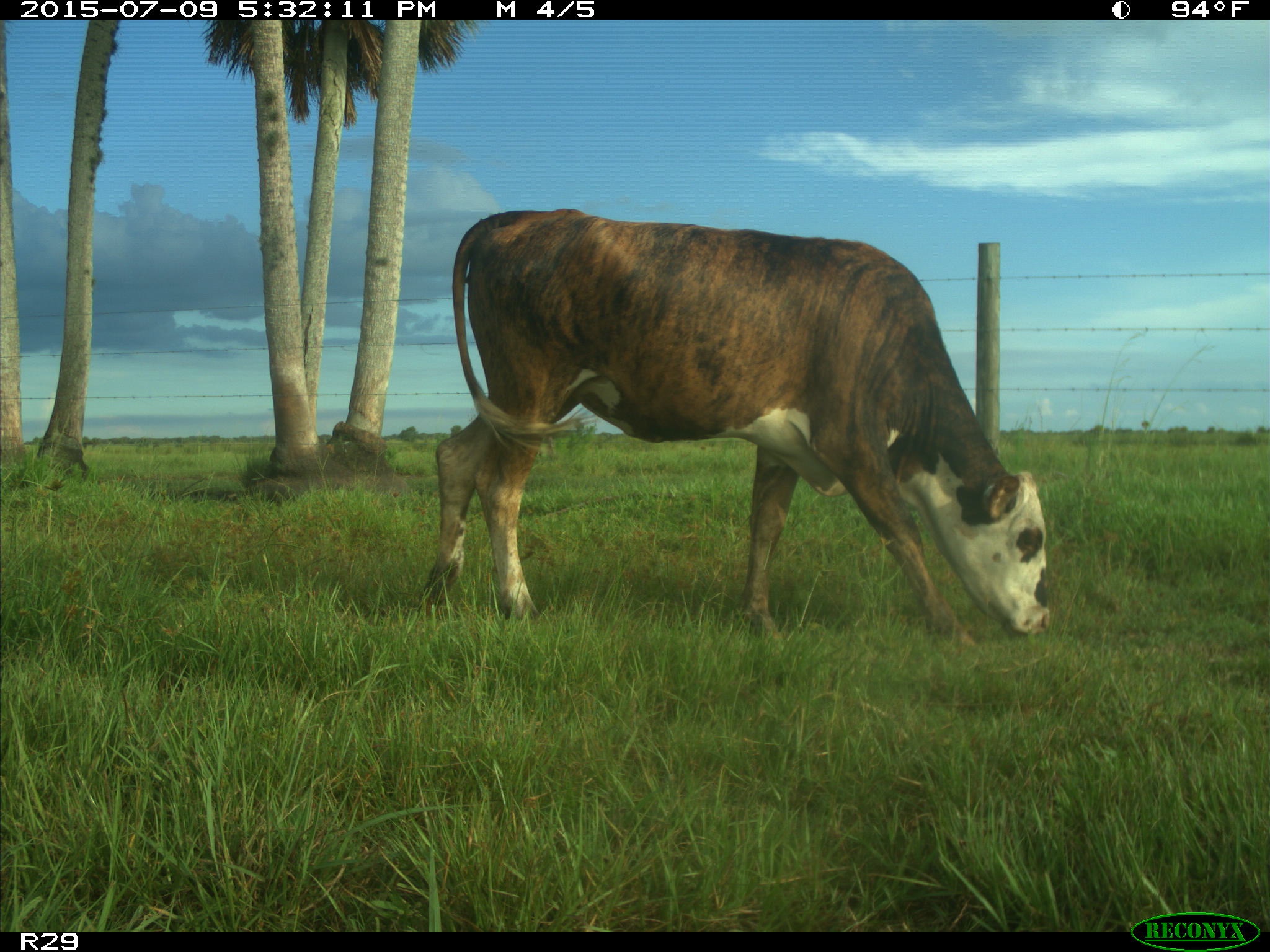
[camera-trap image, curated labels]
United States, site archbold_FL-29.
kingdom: Animalia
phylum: Chordata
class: Mammalia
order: Artiodactyla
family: Bovidae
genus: Bos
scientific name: Bos taurus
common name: domestic cow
Bos taurus (domestic cow).